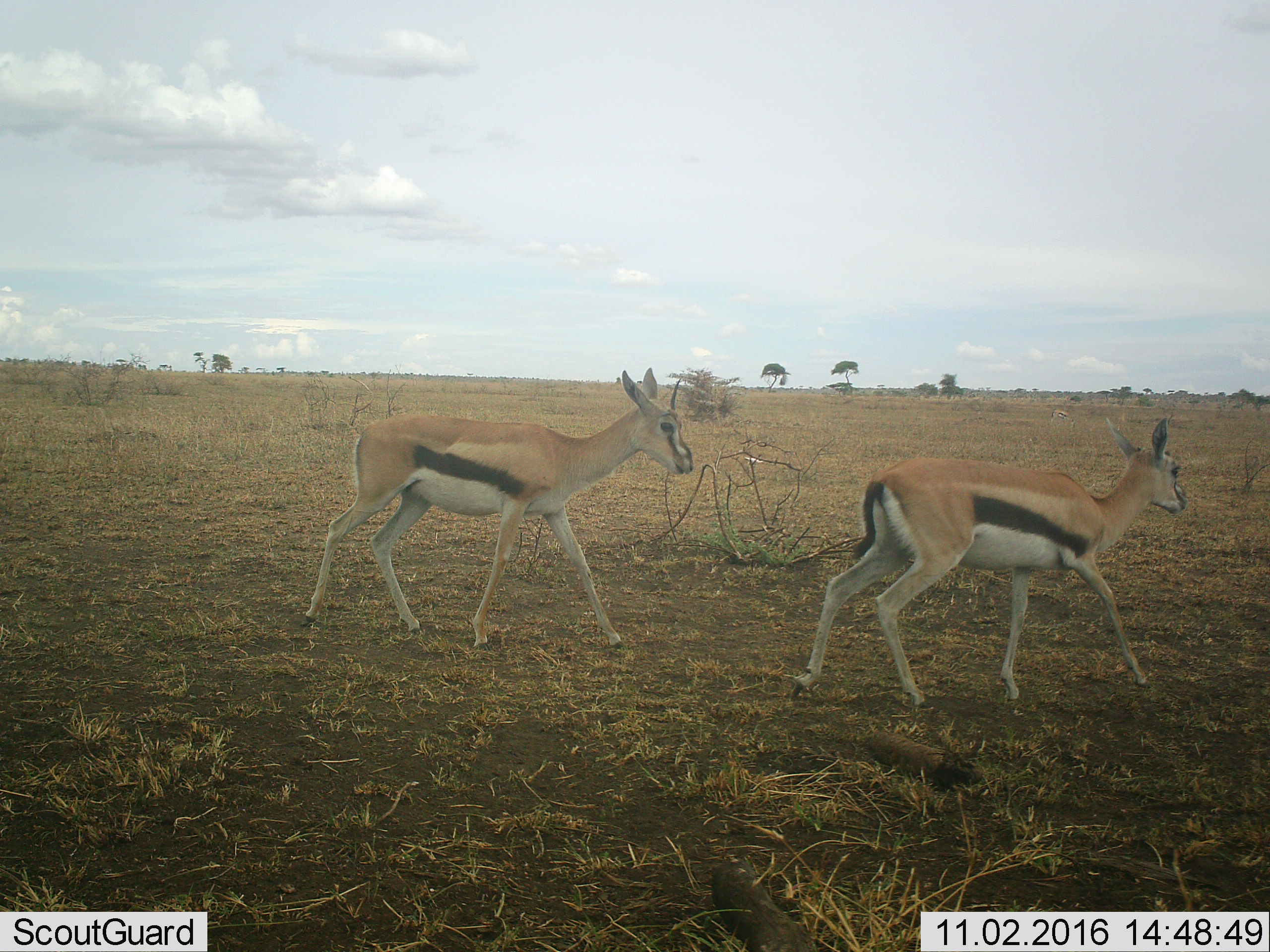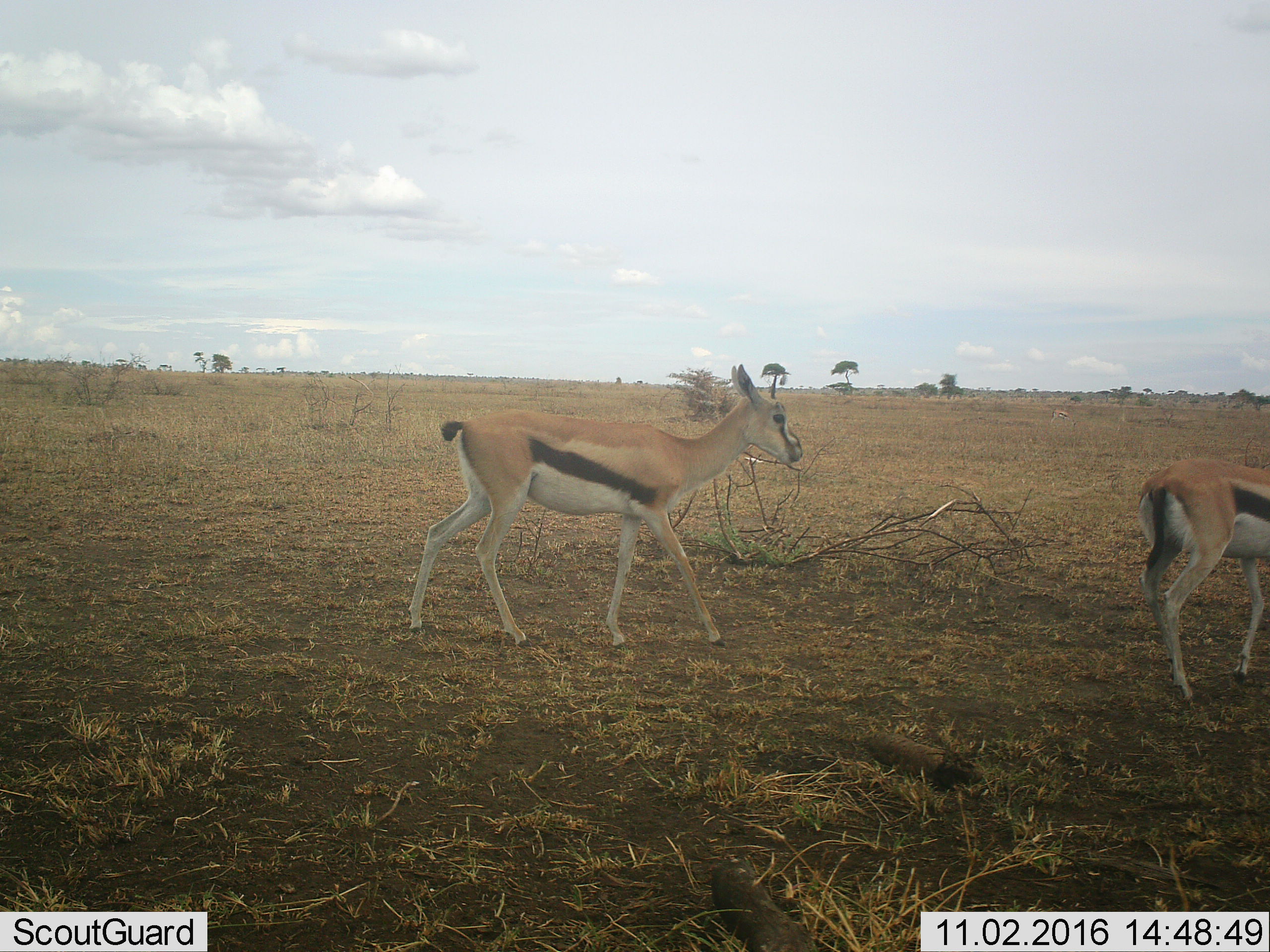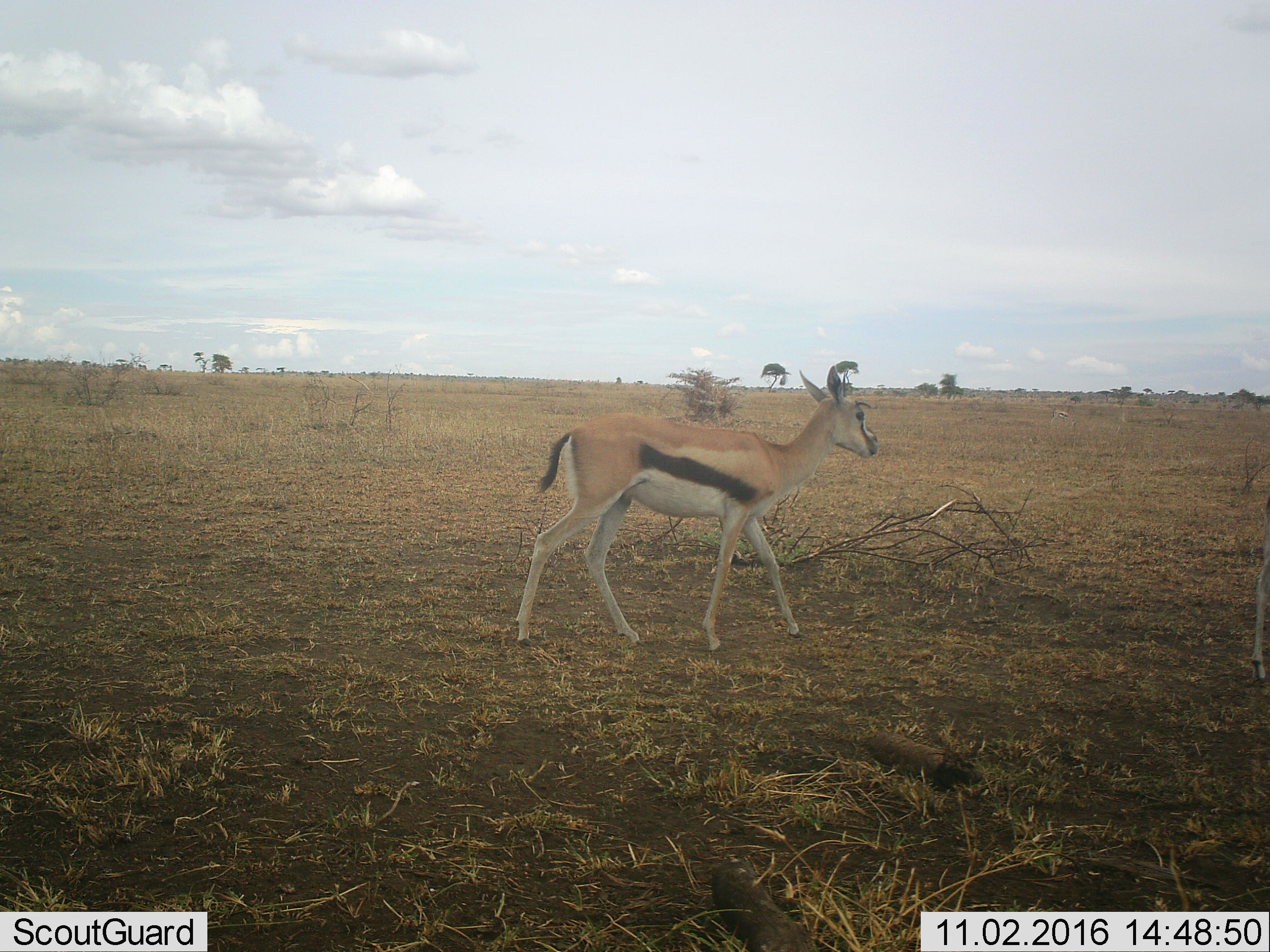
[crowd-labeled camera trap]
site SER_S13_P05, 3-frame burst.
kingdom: Animalia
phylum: Chordata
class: Mammalia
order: Artiodactyla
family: Bovidae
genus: Eudorcas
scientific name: Eudorcas thomsonii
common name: thomson's gazelle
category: gazellethomsons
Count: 2.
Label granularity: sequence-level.